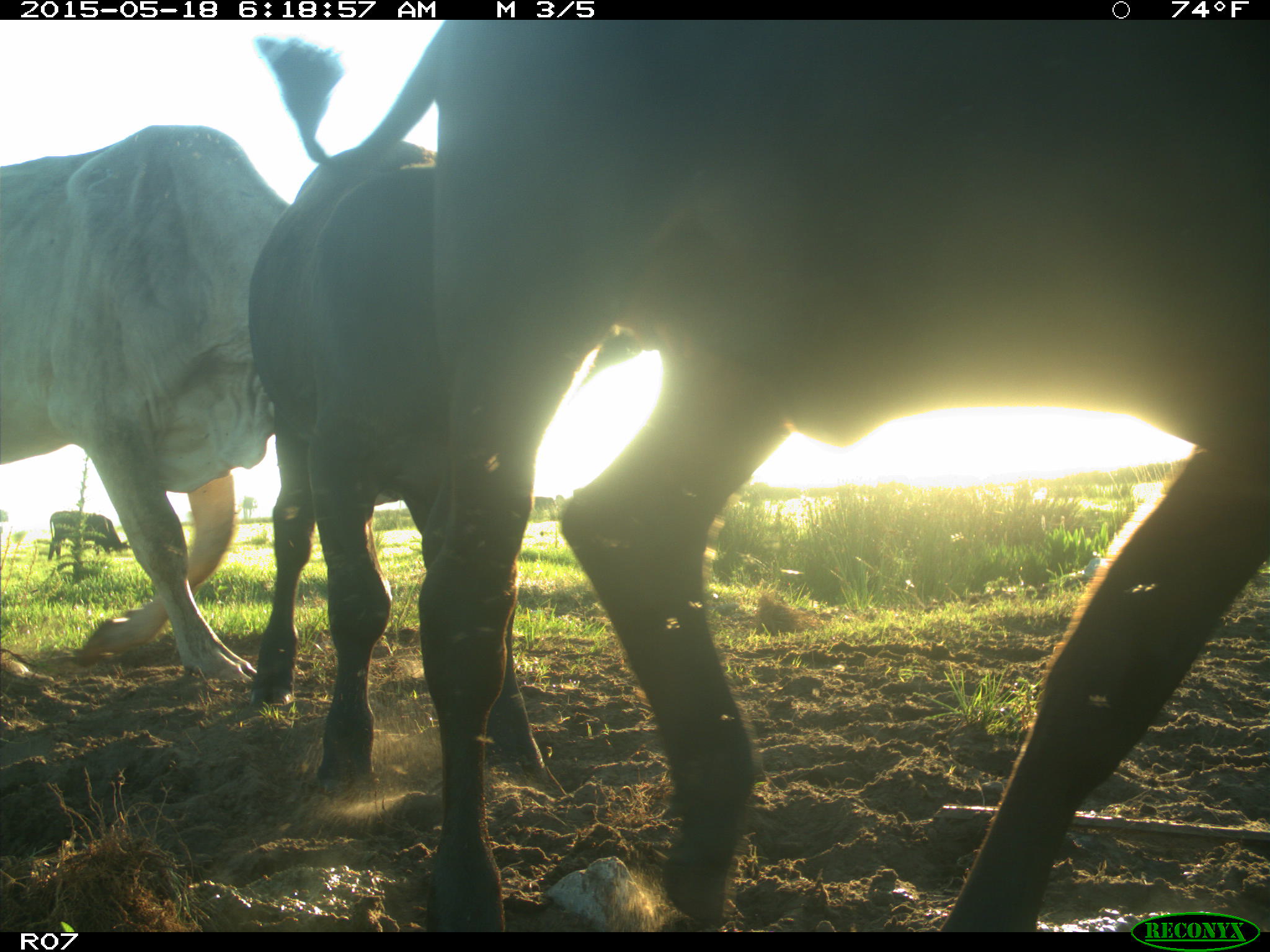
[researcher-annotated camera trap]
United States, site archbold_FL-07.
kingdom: Animalia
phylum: Chordata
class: Mammalia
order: Artiodactyla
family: Bovidae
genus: Bos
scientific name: Bos taurus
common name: domestic cow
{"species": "Bos taurus (domestic cow)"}